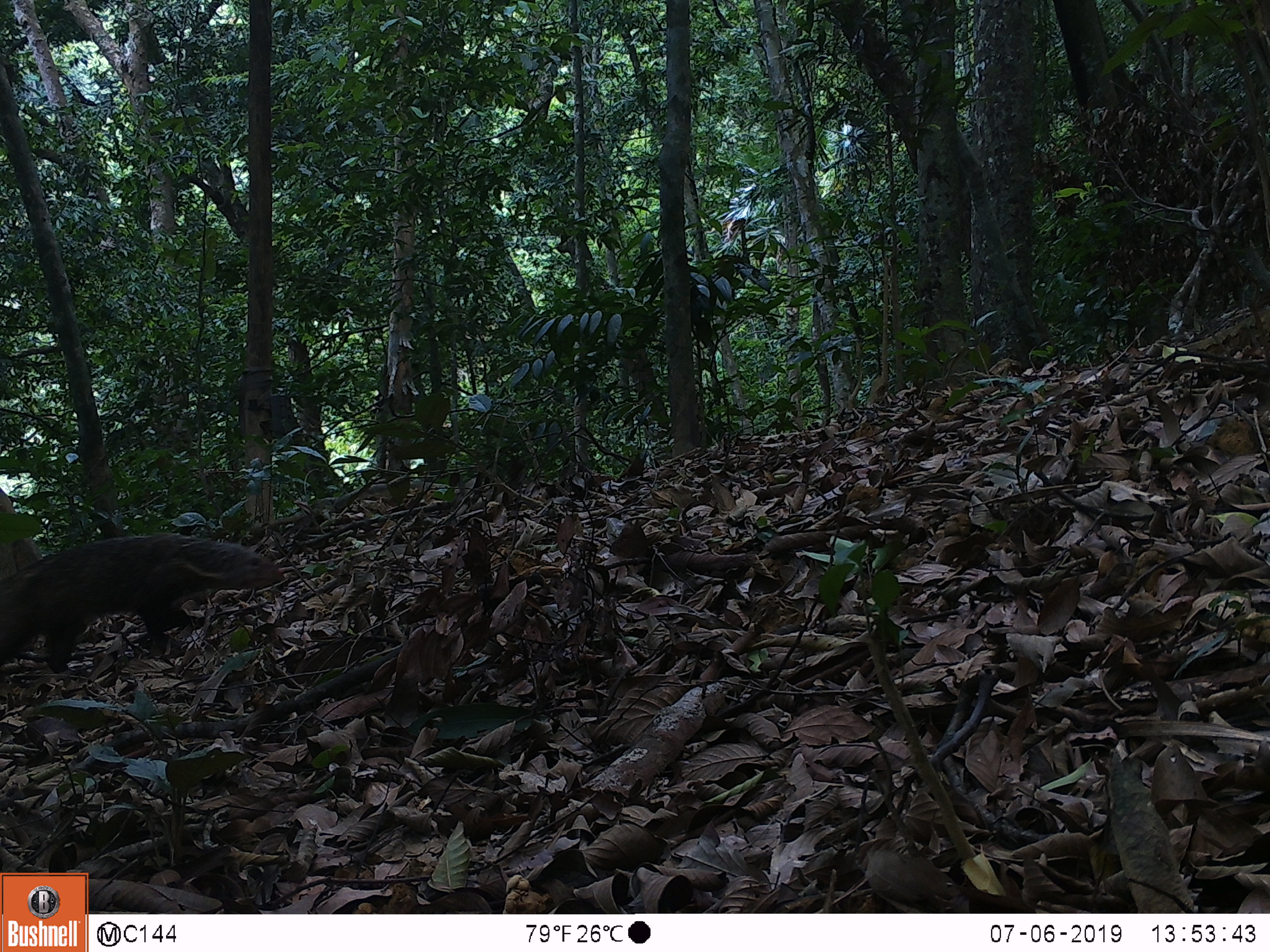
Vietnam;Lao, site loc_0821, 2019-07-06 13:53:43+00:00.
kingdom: Animalia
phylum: Chordata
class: Mammalia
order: Carnivora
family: Herpestidae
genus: Urva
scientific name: Urva urva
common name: crab-eating mongoose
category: crab eating mongoose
Crab eating mongoose (crab-eating mongoose) (Urva urva). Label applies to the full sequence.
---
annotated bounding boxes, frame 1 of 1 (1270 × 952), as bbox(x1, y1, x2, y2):
crab eating mongoose: bbox(0, 532, 285, 673)